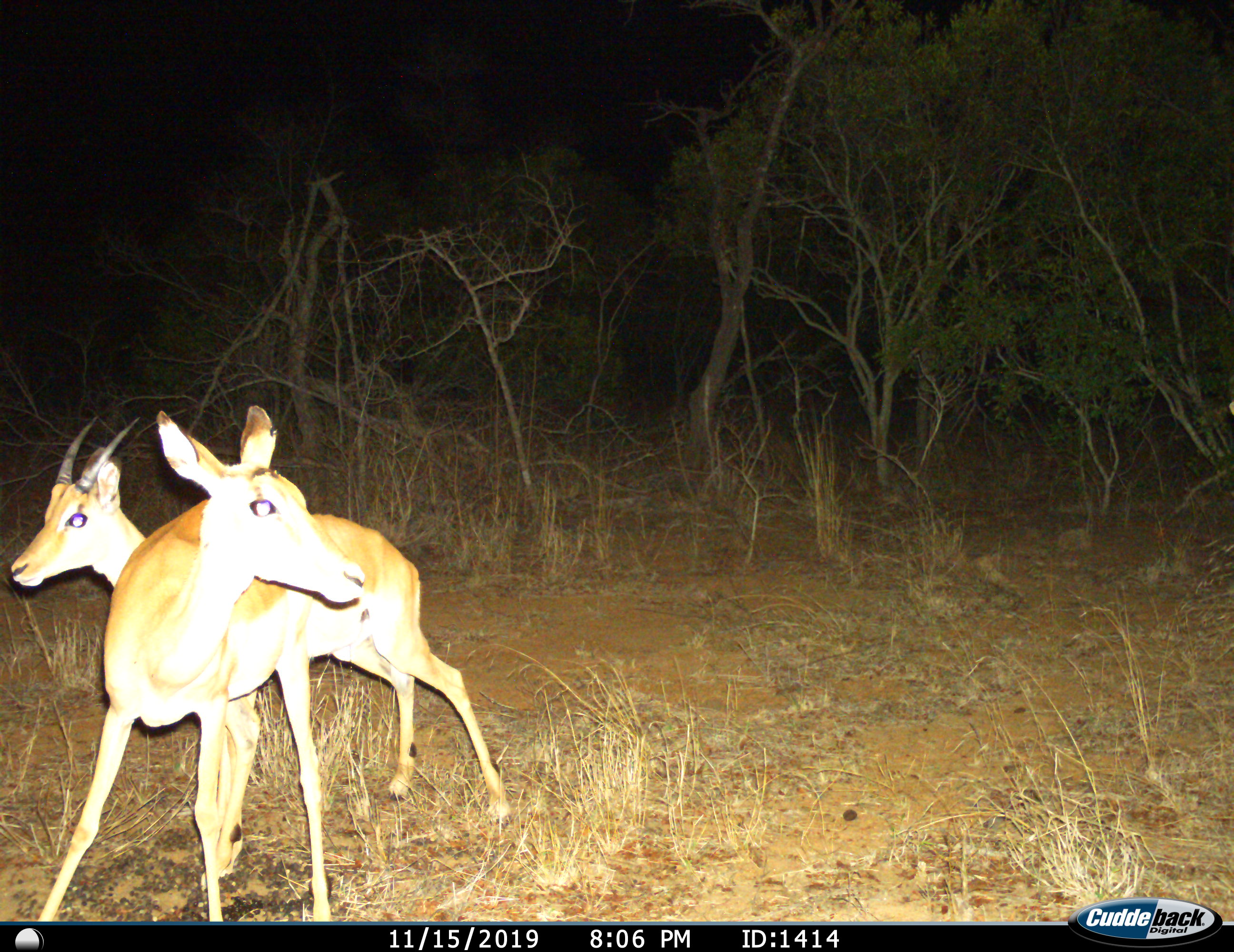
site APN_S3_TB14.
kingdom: Animalia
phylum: Chordata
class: Mammalia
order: Artiodactyla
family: Bovidae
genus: Aepyceros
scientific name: Aepyceros melampus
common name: impala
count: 2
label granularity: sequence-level